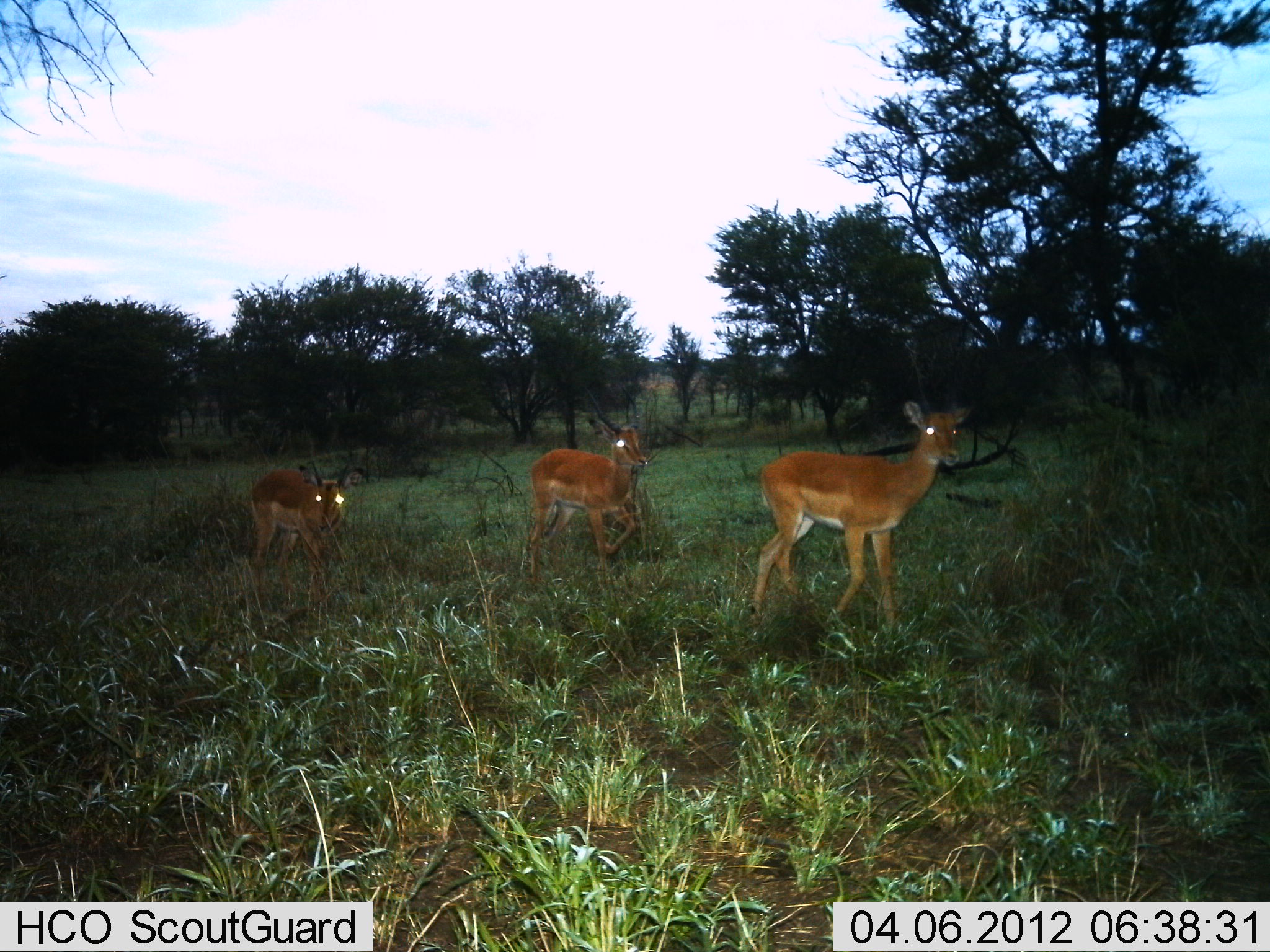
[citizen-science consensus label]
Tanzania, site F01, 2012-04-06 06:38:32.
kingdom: Animalia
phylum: Chordata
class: Mammalia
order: Artiodactyla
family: Bovidae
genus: Aepyceros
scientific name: Aepyceros melampus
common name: impala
Impala (Aepyceros melampus), count 3. Behavior (volunteer vote fractions): standing 29%, resting 0%, moving 86%, interacting 0%. Young present (vote fraction): 7%. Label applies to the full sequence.